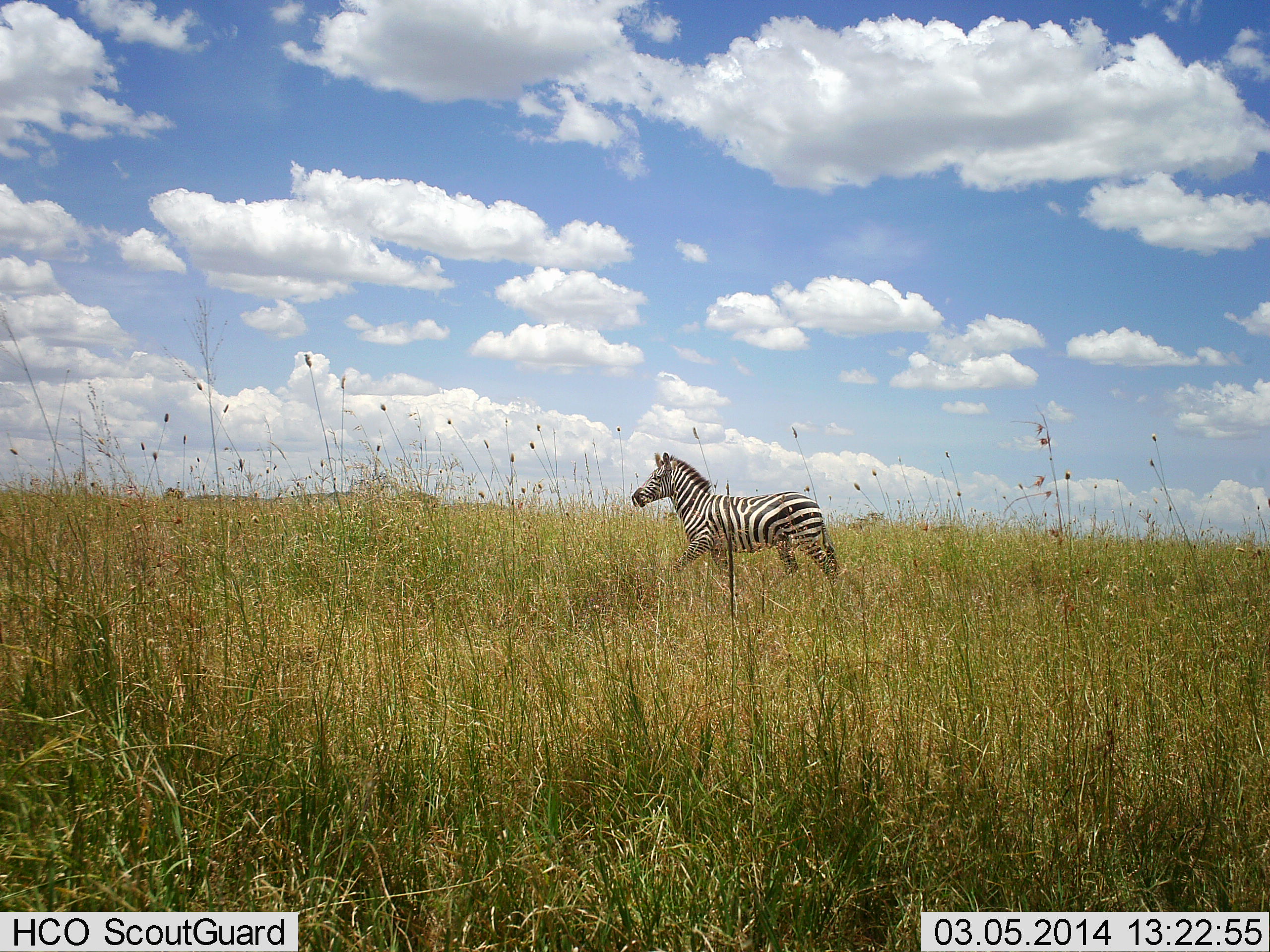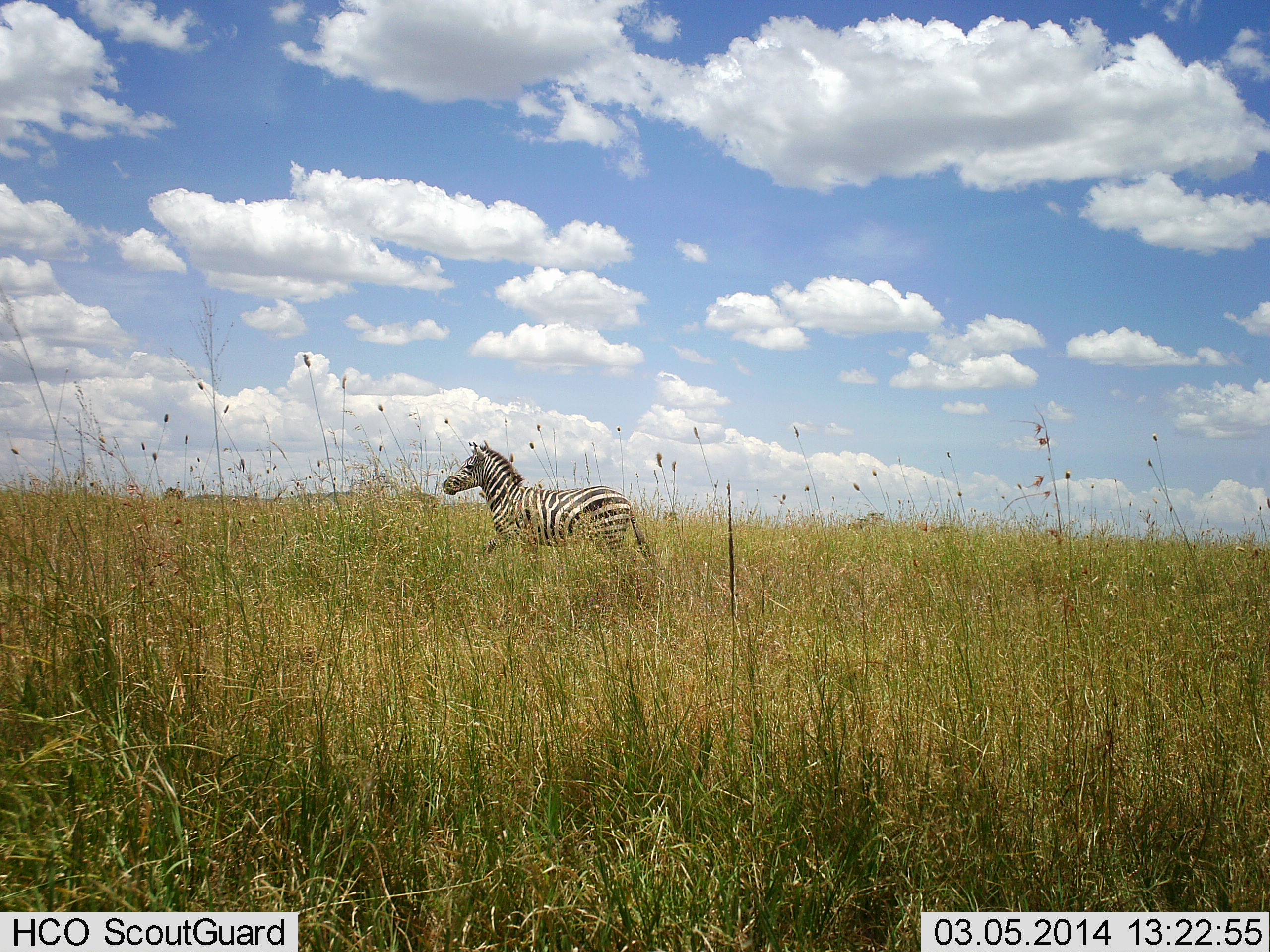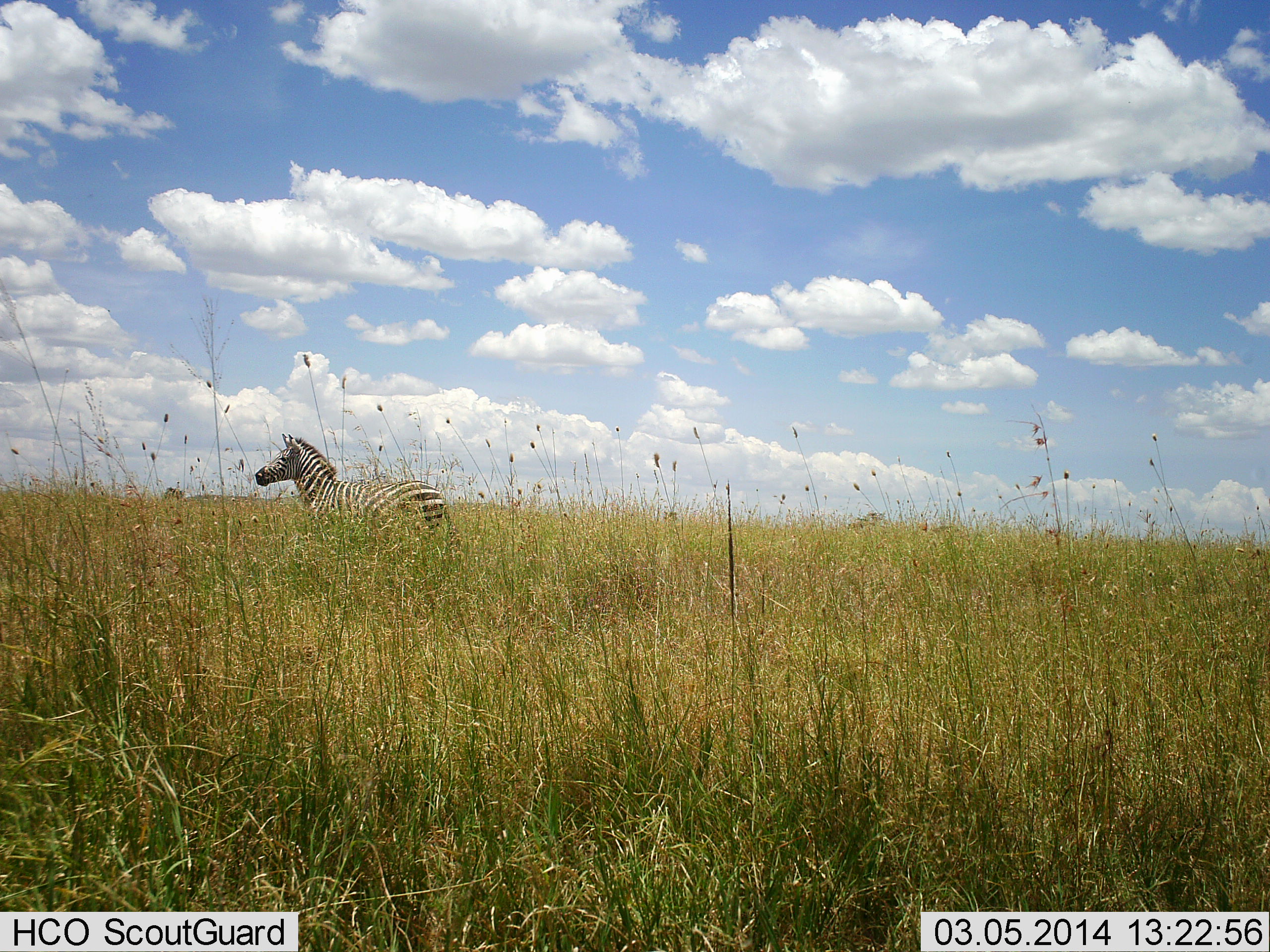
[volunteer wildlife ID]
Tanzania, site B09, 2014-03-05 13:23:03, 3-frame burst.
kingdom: Animalia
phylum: Chordata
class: Mammalia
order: Perissodactyla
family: Equidae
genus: Equus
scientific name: Equus quagga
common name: plains zebra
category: zebra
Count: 1.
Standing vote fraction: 10%.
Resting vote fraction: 0%.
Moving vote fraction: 90%.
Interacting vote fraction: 0%.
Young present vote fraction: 0%.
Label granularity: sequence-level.